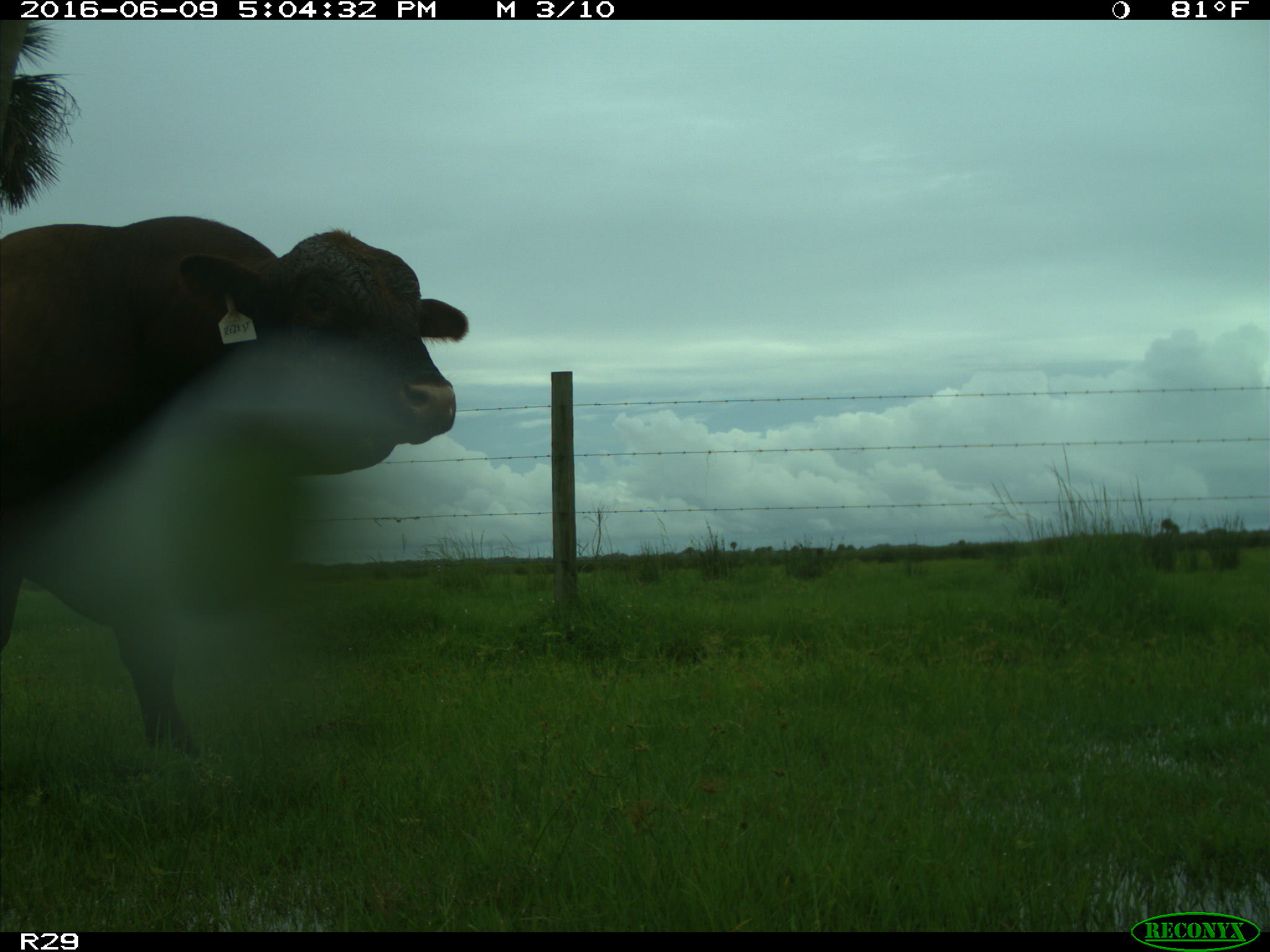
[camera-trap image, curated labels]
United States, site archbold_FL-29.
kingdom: Animalia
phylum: Chordata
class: Mammalia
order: Artiodactyla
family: Bovidae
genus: Bos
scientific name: Bos taurus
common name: domestic cow